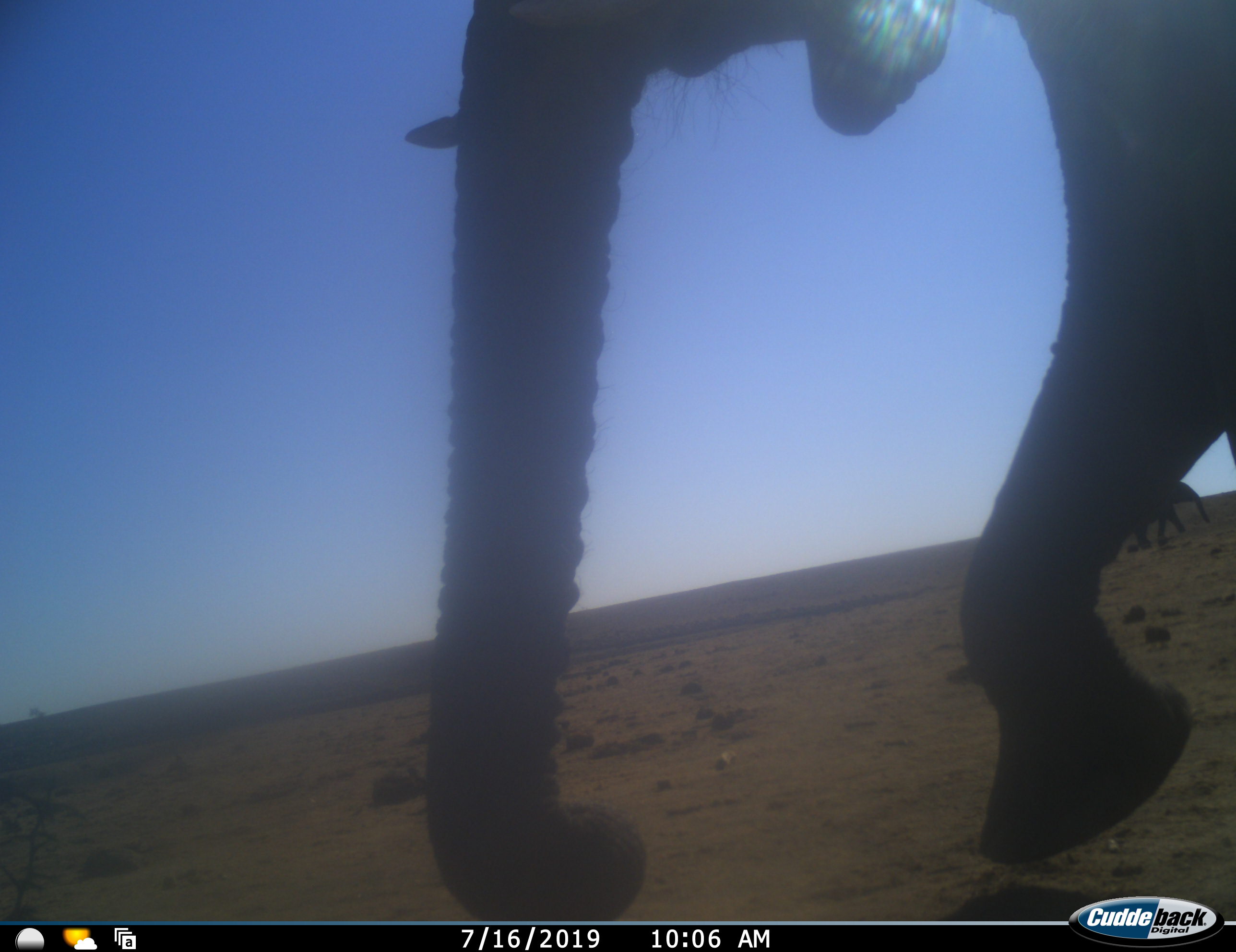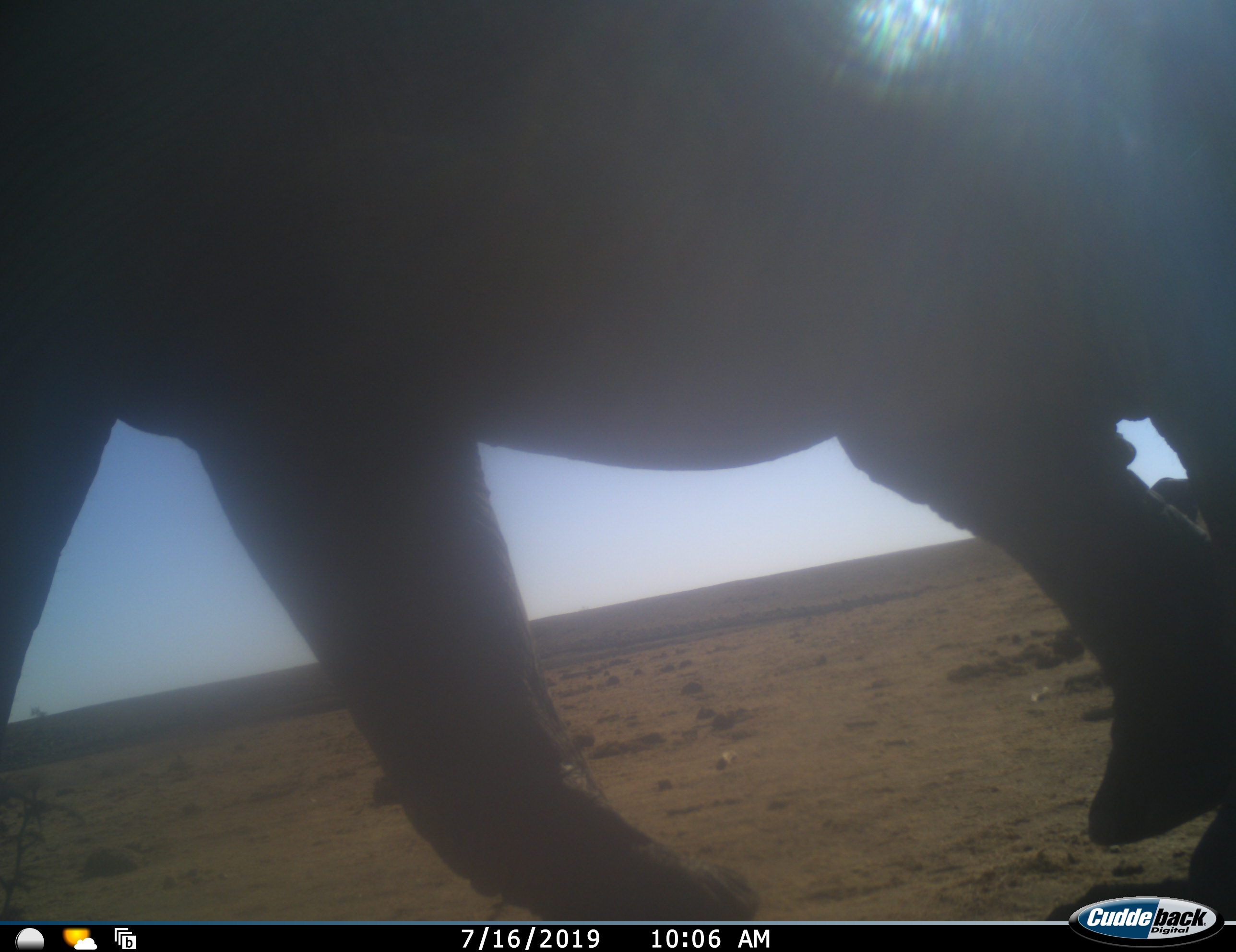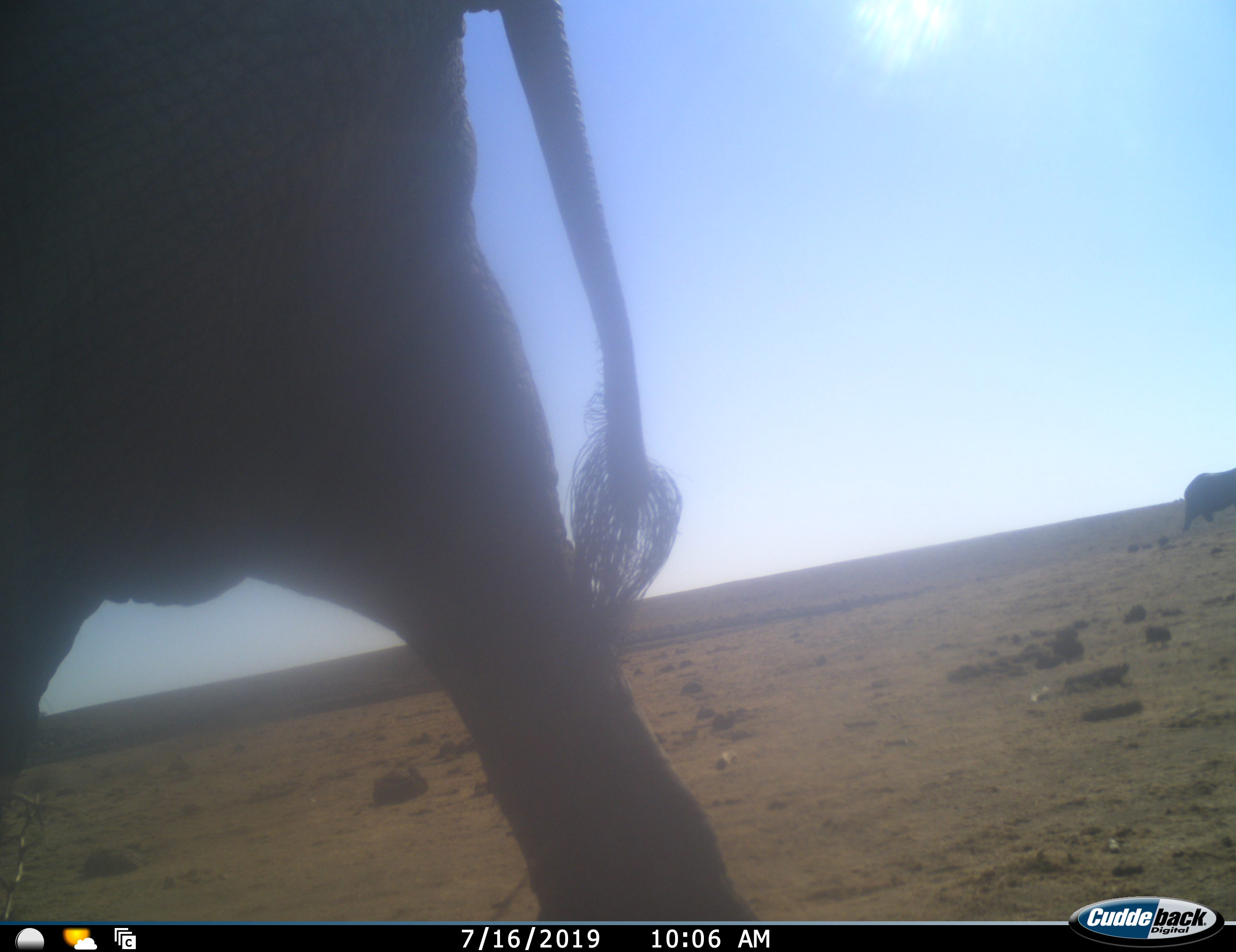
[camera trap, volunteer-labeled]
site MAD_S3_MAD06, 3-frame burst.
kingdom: Animalia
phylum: Chordata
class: Mammalia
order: Proboscidea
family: Elephantidae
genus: Loxodonta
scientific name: Loxodonta africana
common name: african bush elephant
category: elephant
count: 2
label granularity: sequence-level